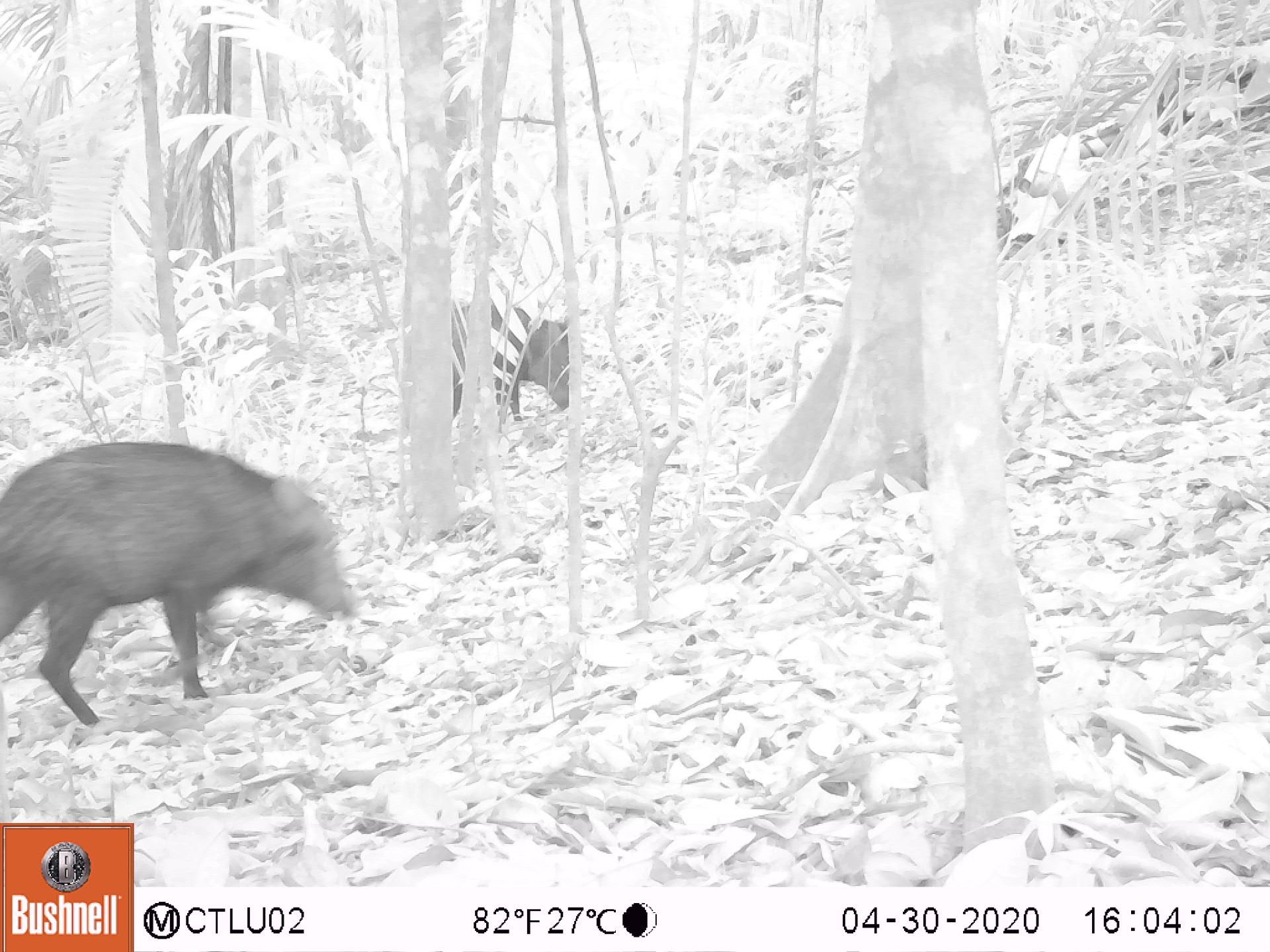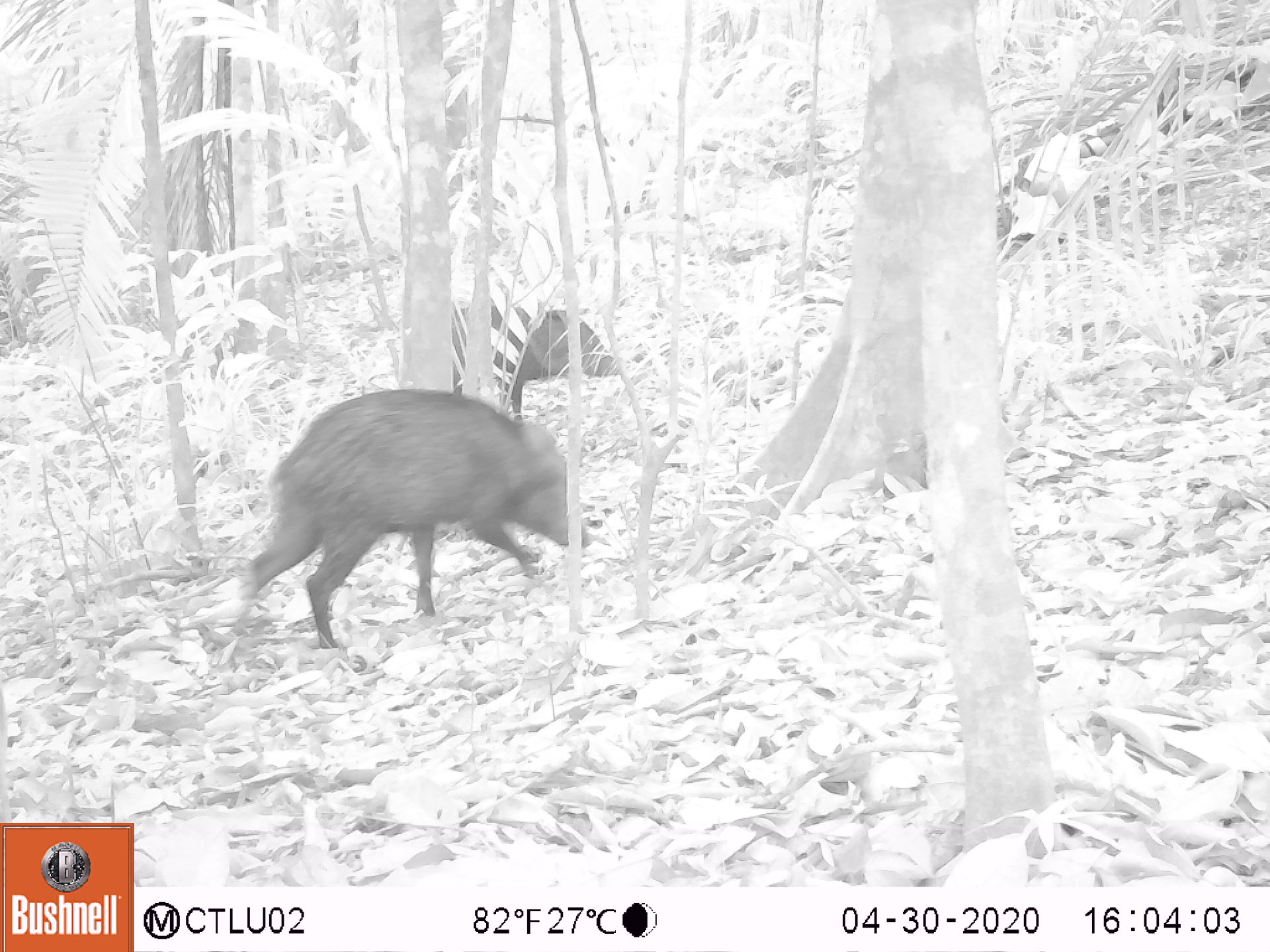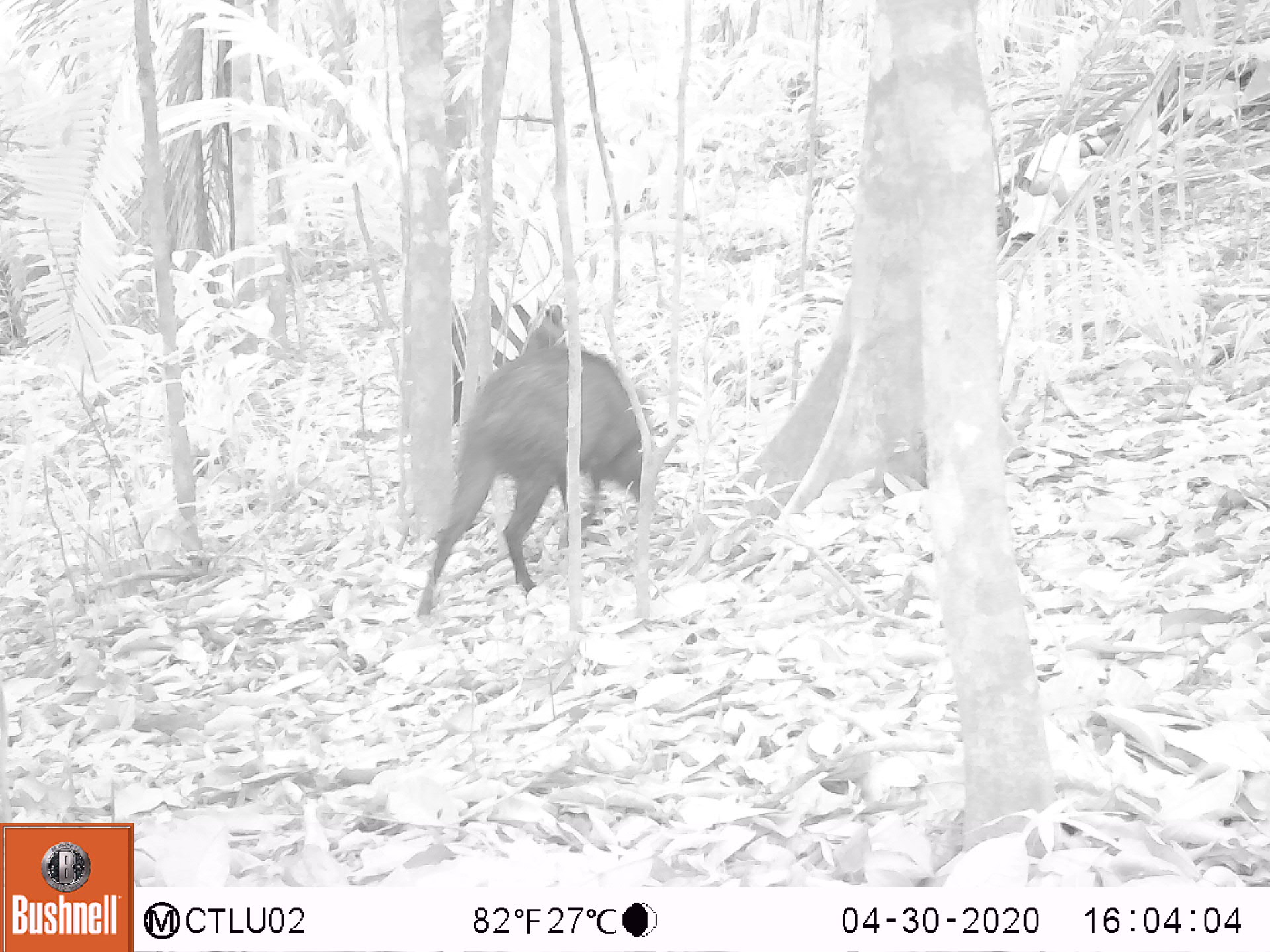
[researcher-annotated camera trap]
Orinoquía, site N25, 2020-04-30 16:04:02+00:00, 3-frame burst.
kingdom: Animalia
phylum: Chordata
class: Mammalia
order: Artiodactyla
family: Tayassuidae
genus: Pecari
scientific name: Pecari tajacu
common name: collared peccary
Collared peccary (Pecari tajacu).